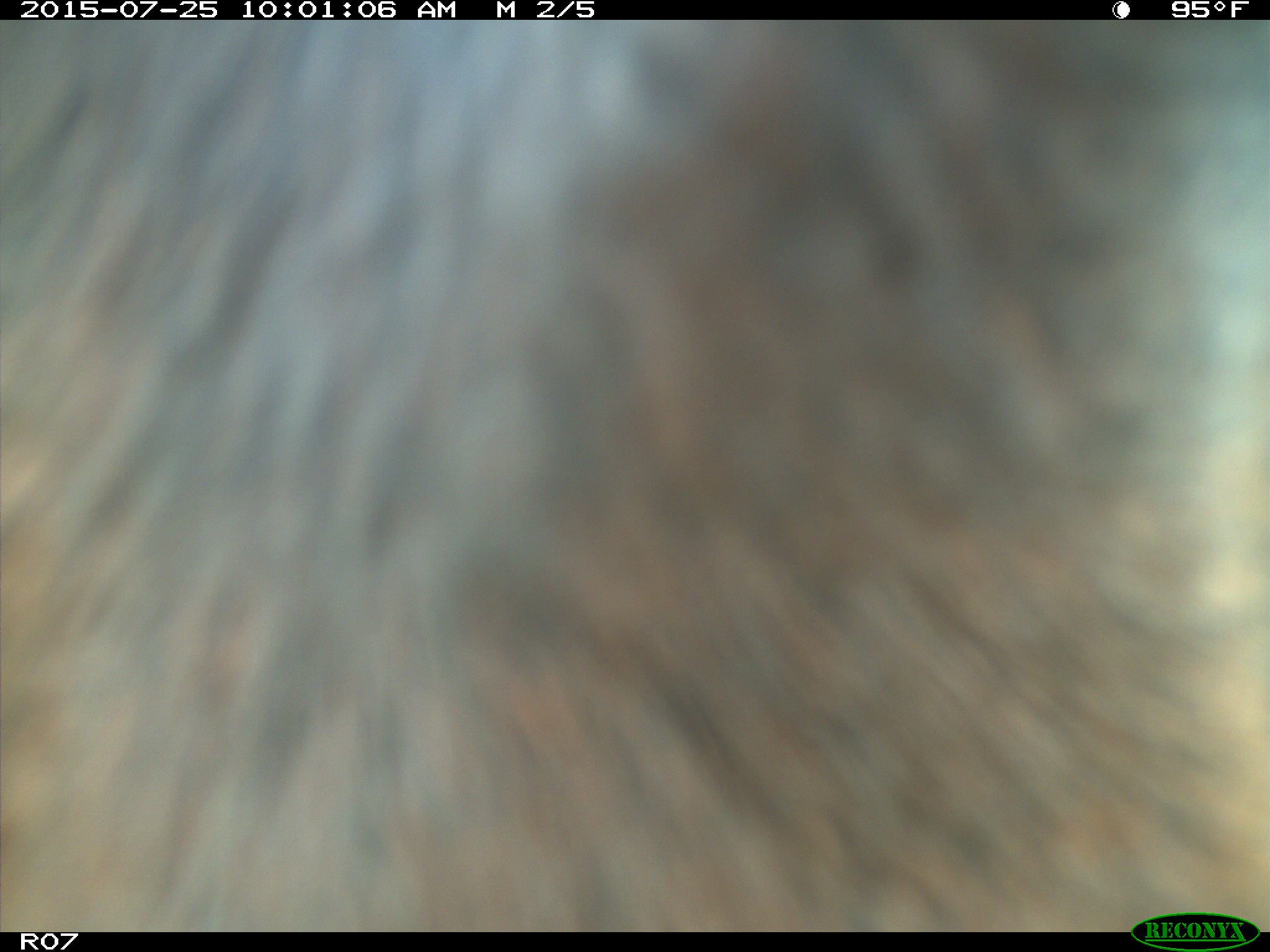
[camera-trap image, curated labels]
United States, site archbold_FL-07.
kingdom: Animalia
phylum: Chordata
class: Mammalia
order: Artiodactyla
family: Bovidae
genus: Bos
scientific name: Bos taurus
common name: domestic cow